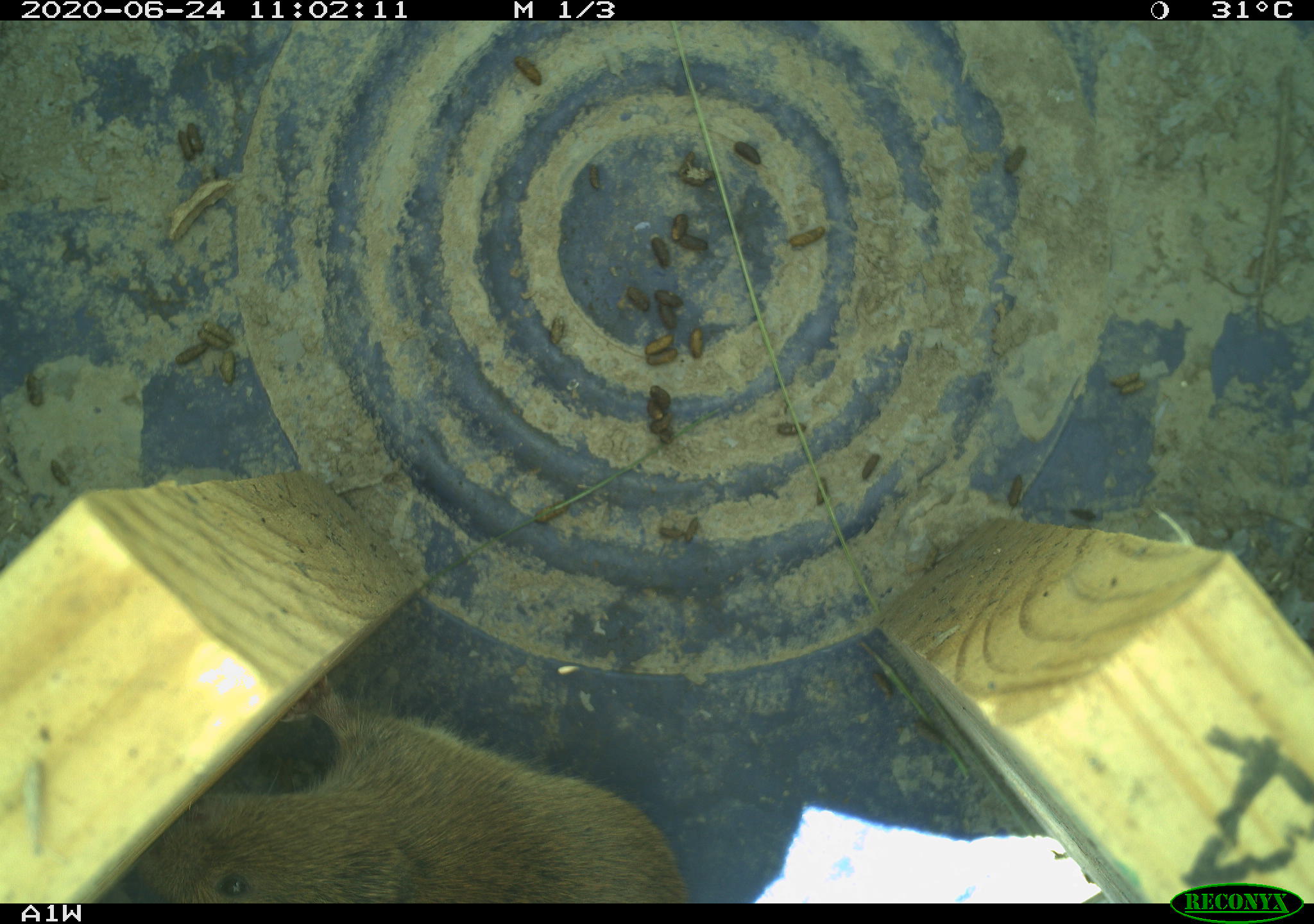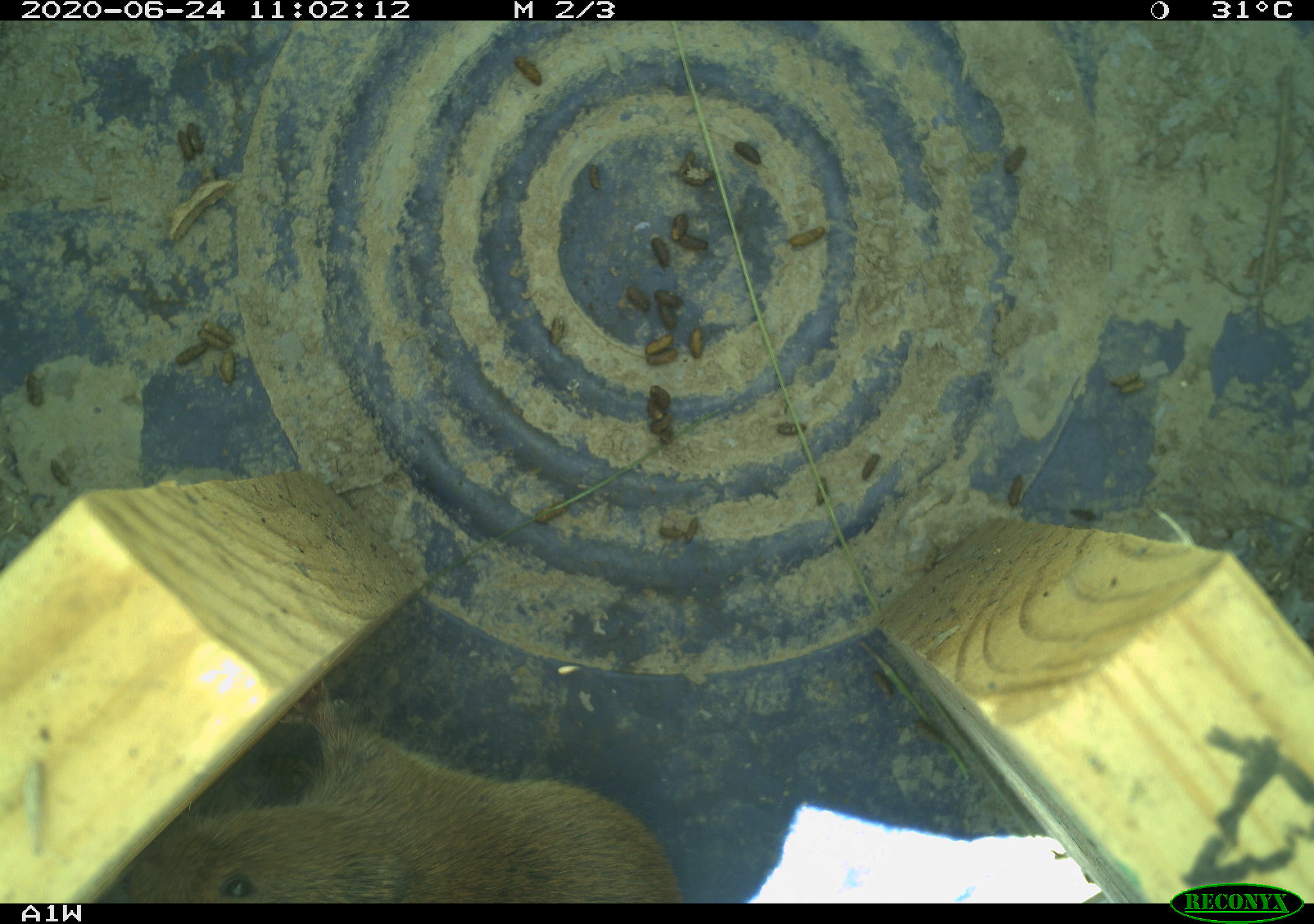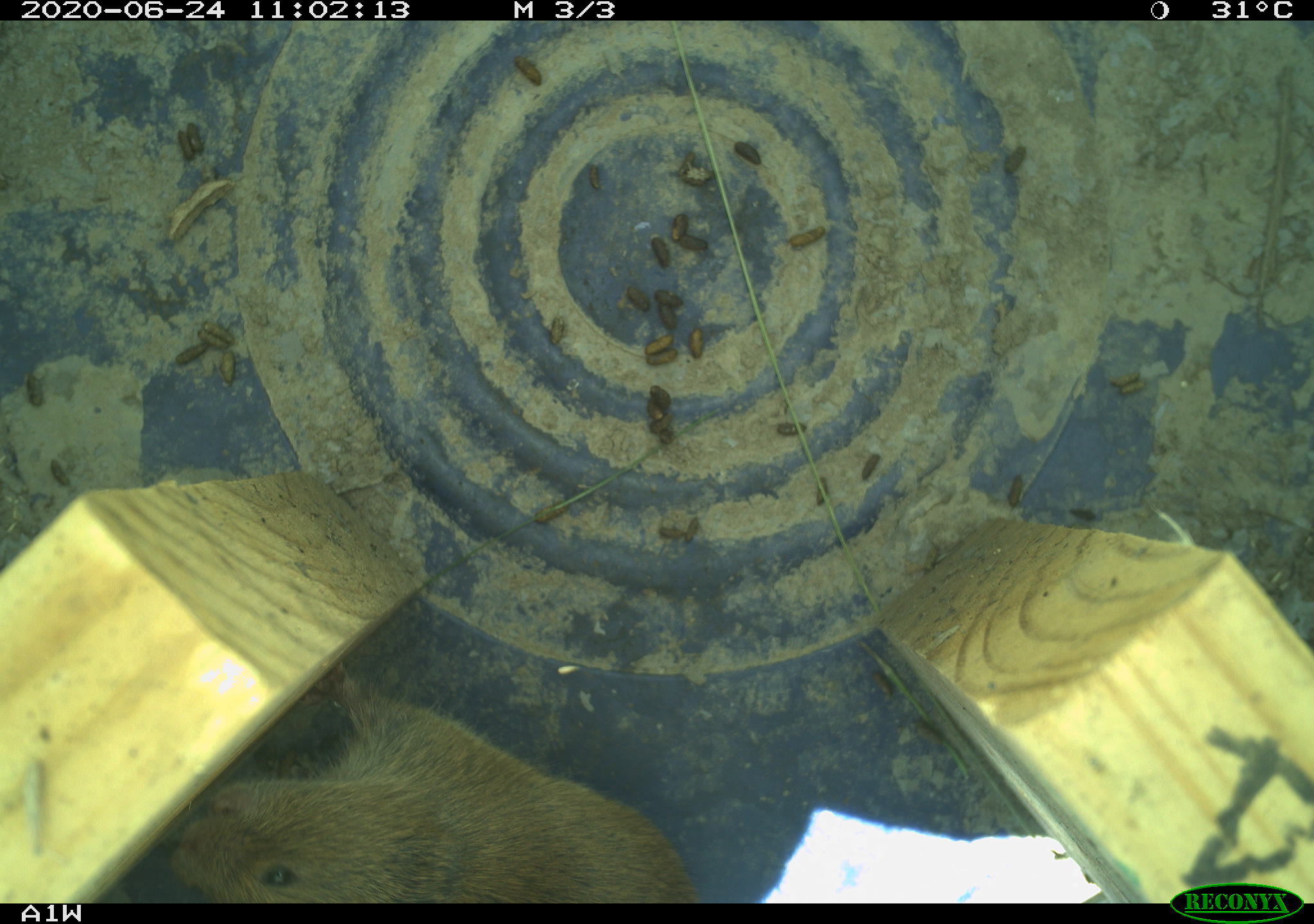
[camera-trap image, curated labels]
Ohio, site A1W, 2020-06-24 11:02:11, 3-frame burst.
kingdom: Animalia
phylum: Chordata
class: Mammalia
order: Rodentia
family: Cricetidae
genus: Microtus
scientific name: Microtus pennsylvanicus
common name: meadow vole